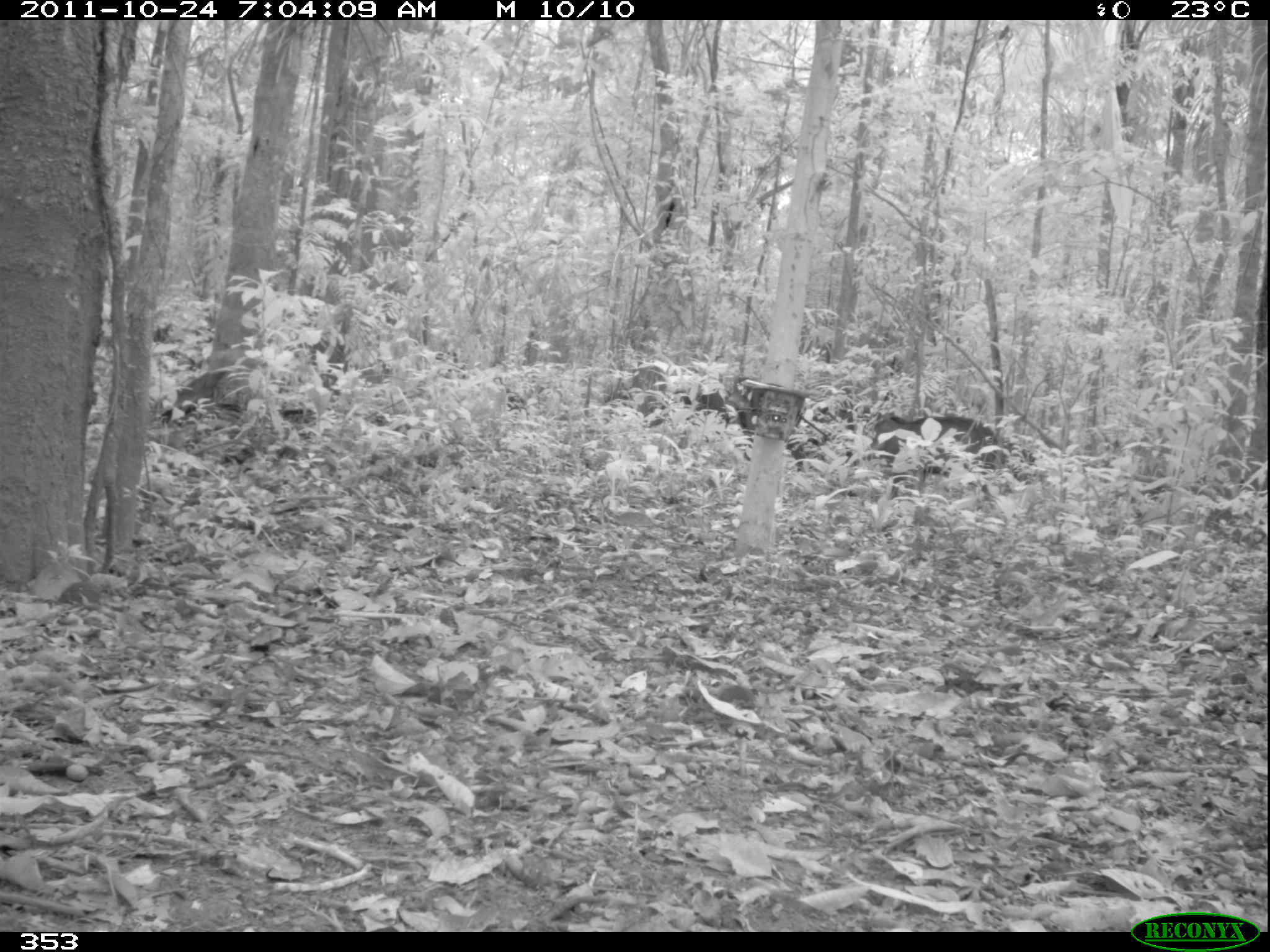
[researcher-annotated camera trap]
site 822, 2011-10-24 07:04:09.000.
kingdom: Animalia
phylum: Chordata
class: Mammalia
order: Artiodactyla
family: Tayassuidae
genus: Tayassu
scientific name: Tayassu pecari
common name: white-lipped peccary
Tayassu pecari (white-lipped peccary).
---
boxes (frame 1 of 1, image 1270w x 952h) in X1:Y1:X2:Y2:
tayassu pecari: 866:411:1037:498; 690:378:830:461; 609:363:677:427